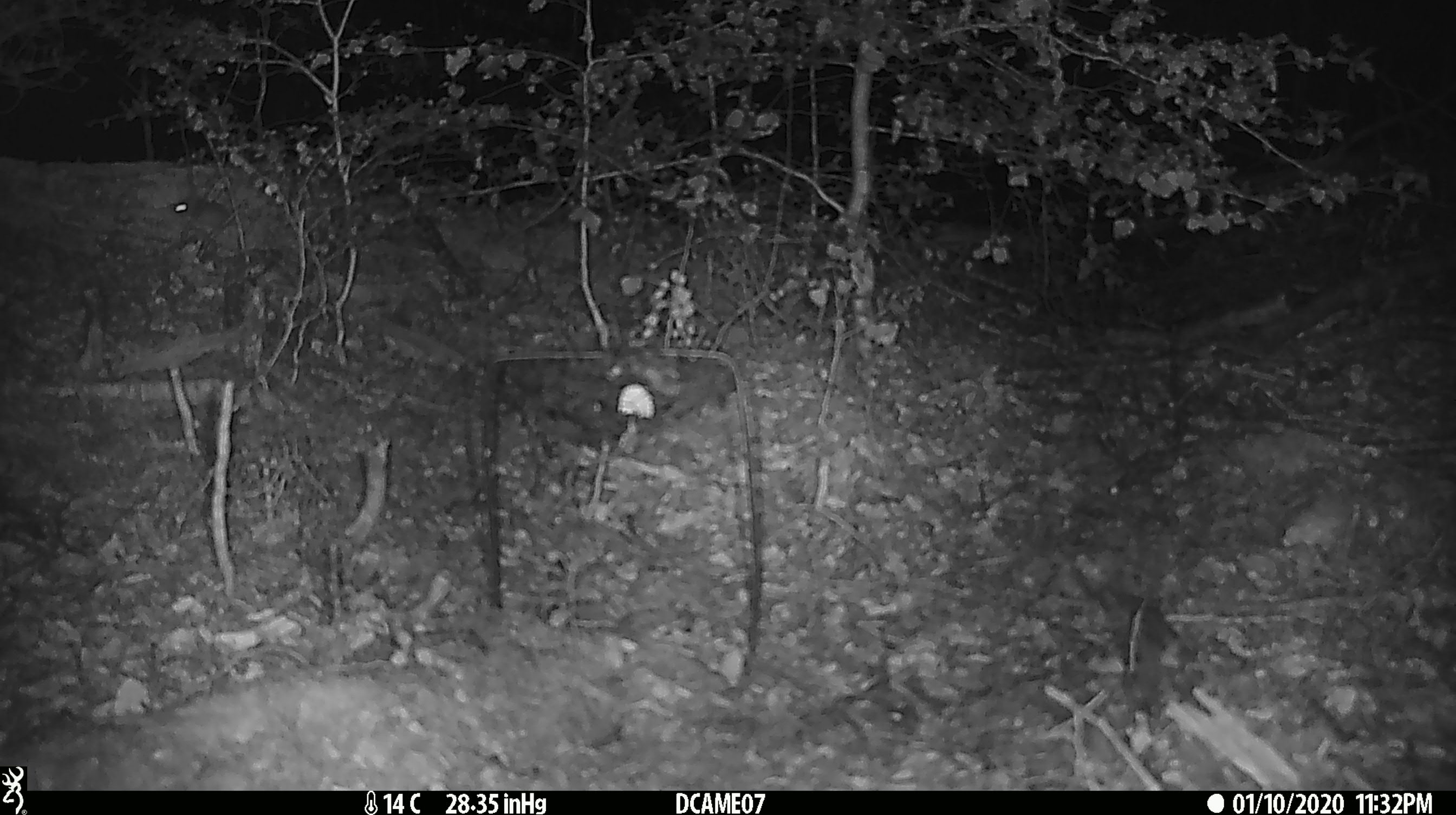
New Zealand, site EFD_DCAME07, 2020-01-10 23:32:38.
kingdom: Animalia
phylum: Chordata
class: Mammalia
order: Rodentia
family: Muridae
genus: Mus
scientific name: Mus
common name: mouse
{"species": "mouse (Mus)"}